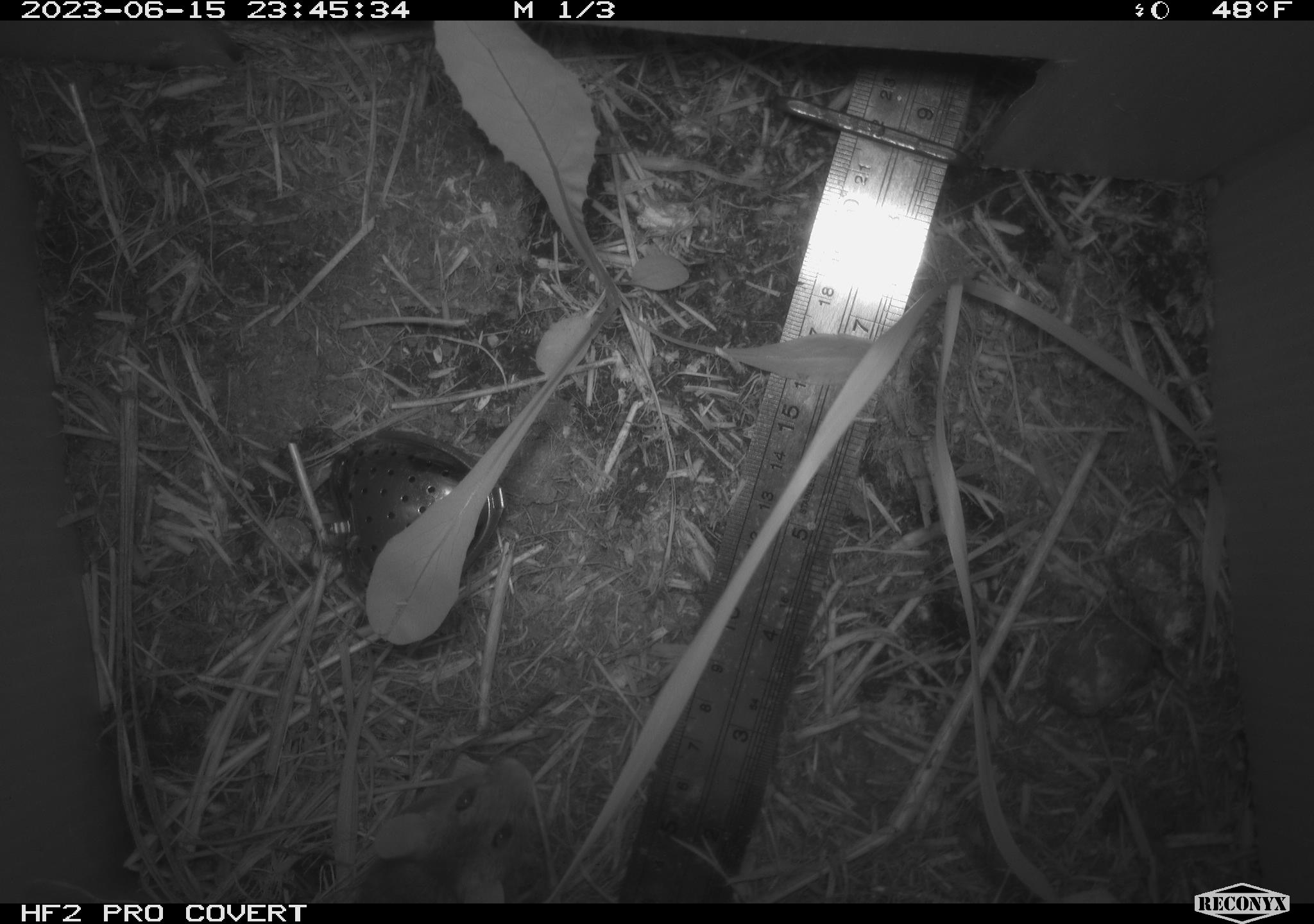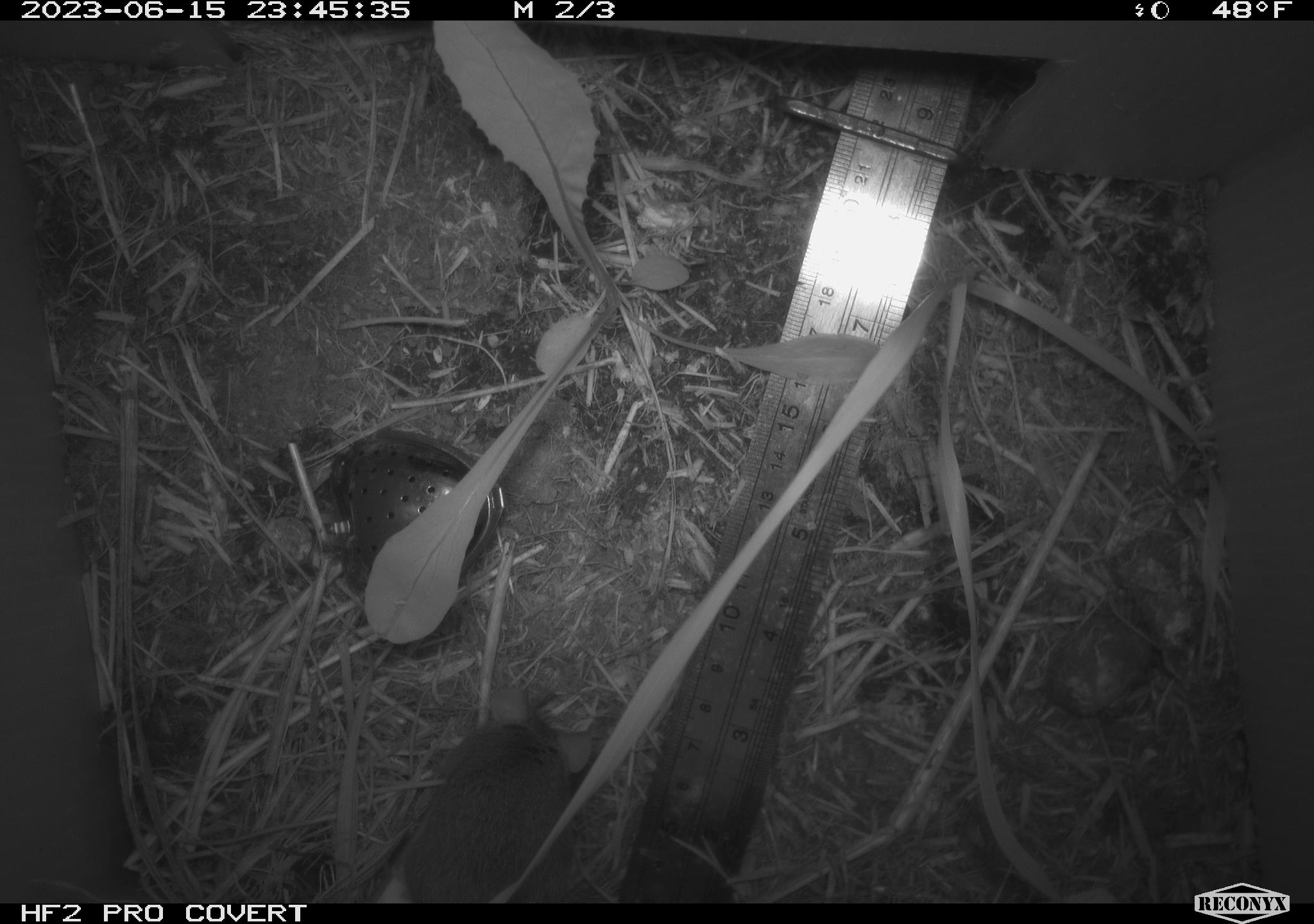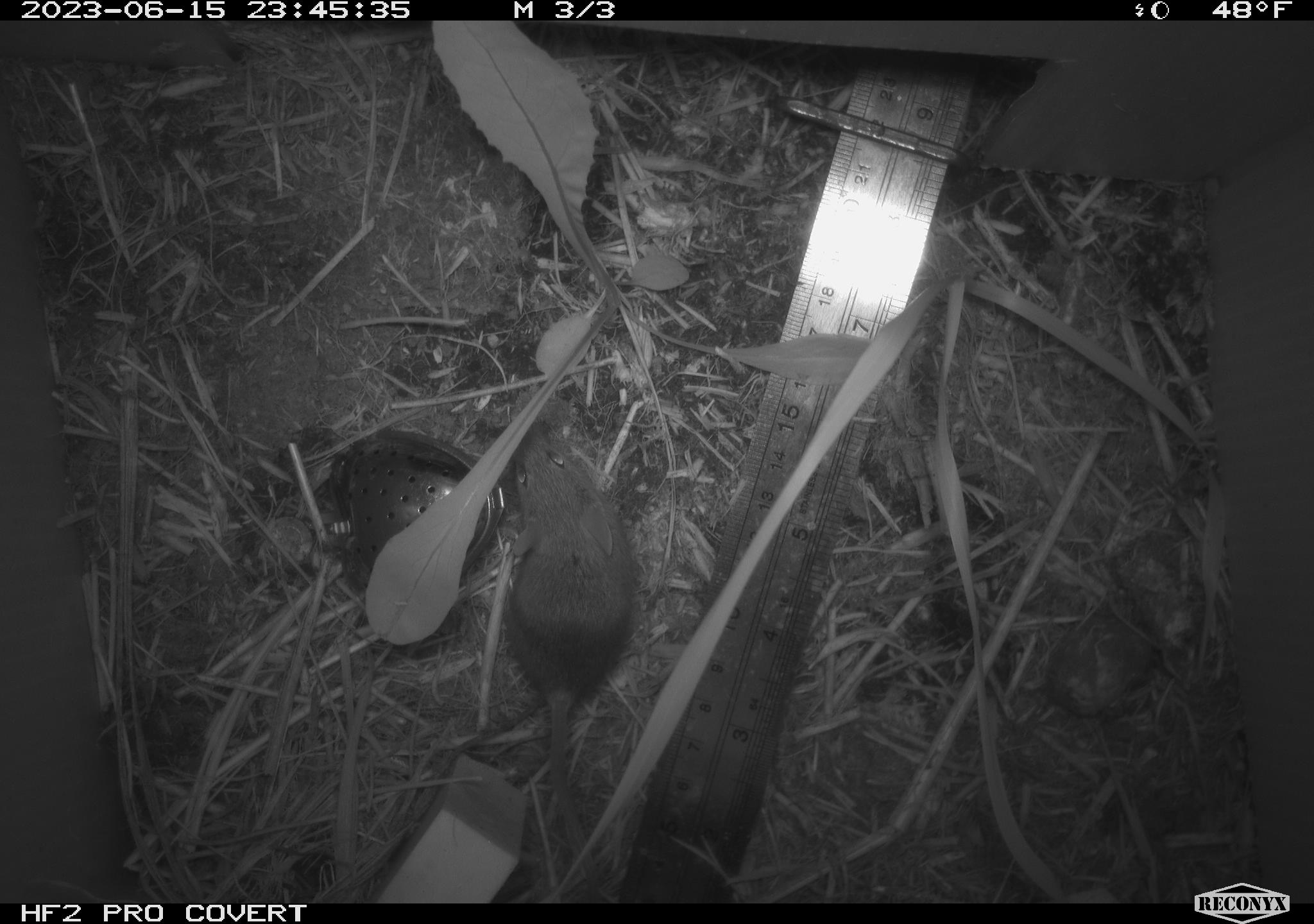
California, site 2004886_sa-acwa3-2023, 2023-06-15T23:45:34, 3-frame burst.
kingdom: Animalia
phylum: Chordata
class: Mammalia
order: Rodentia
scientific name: Rodentia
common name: mouse species